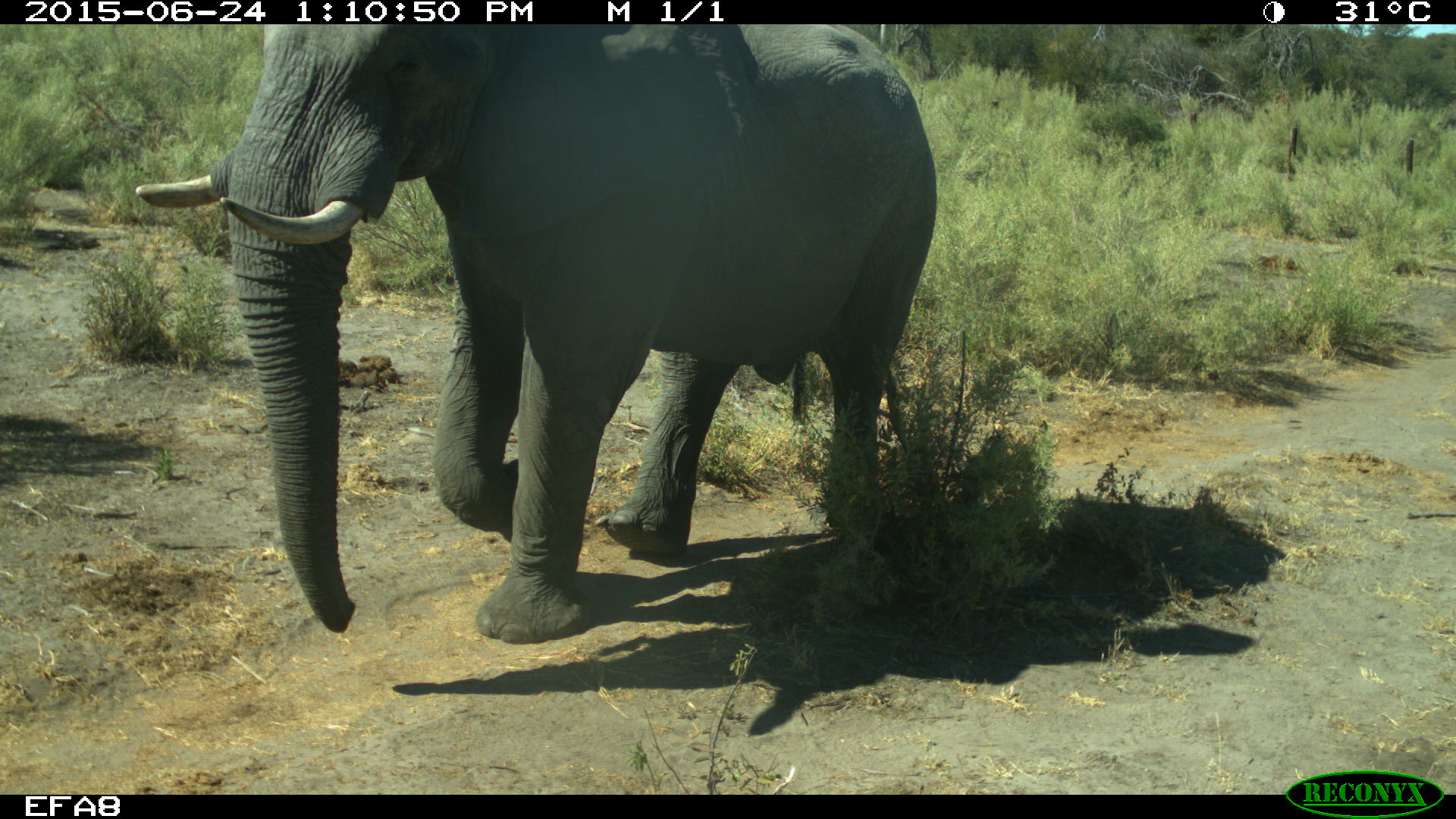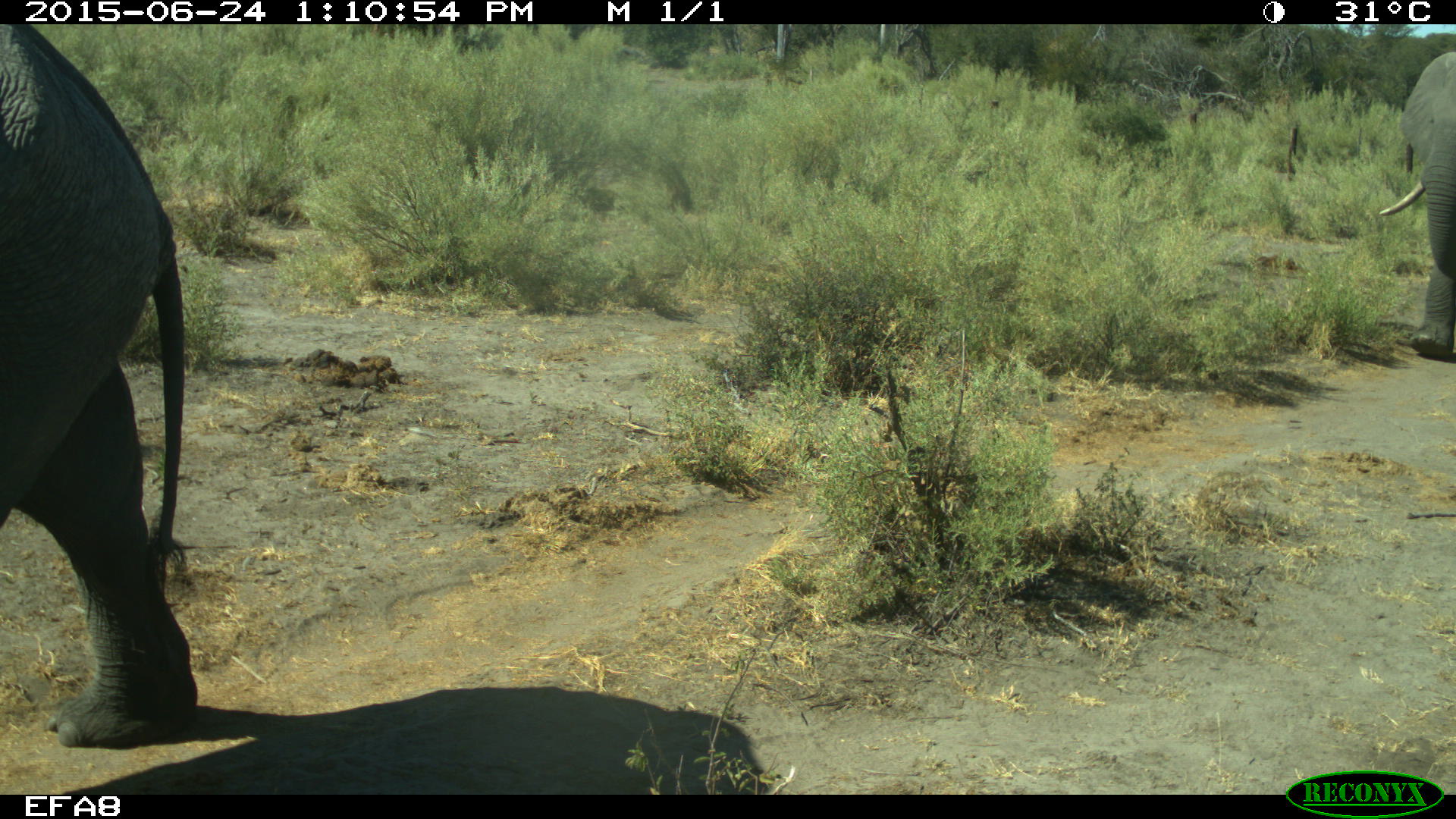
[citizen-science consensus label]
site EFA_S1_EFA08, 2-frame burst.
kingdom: Animalia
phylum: Chordata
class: Mammalia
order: Proboscidea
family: Elephantidae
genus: Loxodonta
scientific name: Loxodonta africana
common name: african bush elephant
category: elephant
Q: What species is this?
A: Elephant (african bush elephant) (Loxodonta africana).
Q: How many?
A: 2.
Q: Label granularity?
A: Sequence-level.